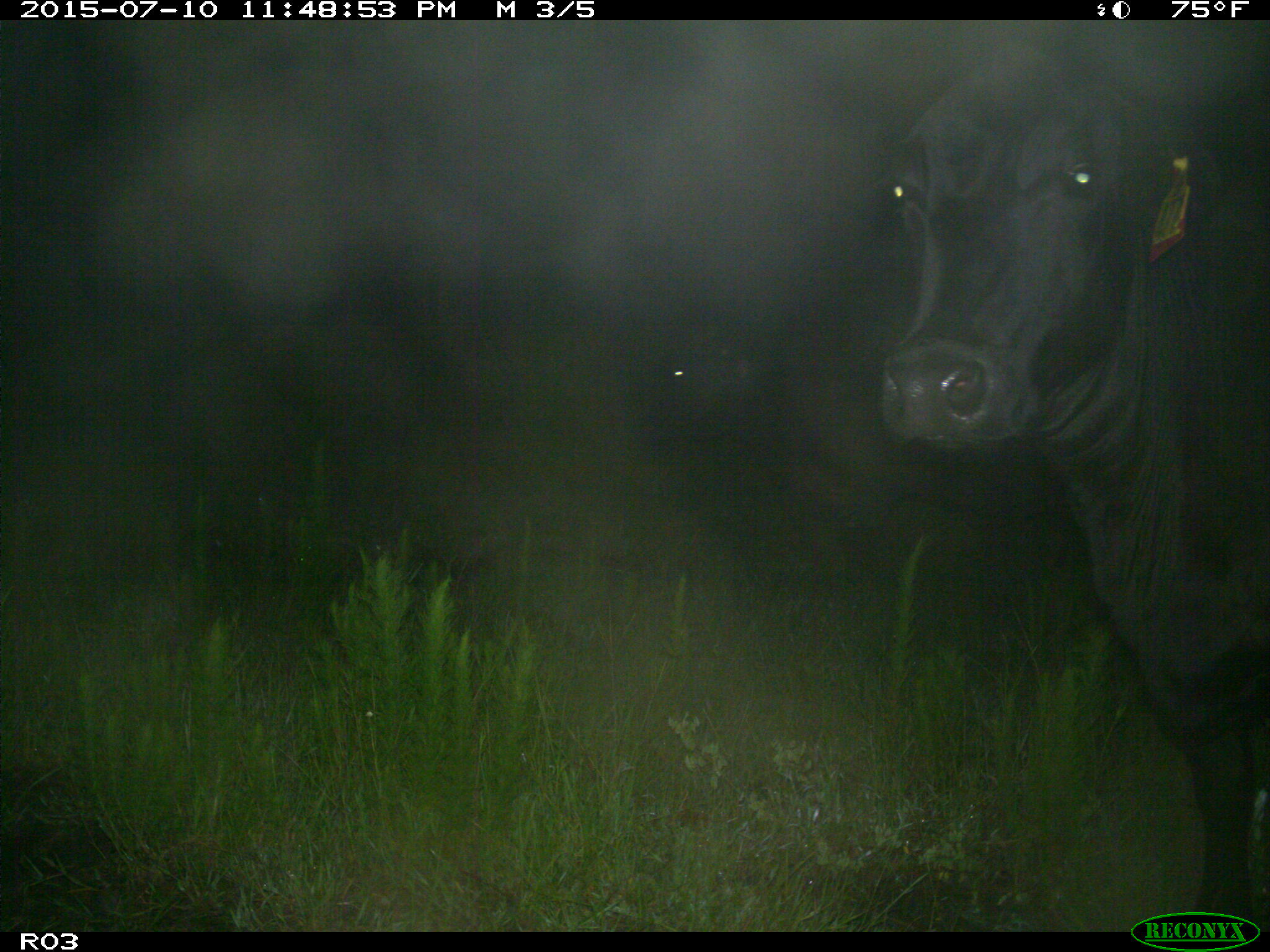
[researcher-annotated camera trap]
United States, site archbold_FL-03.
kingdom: Animalia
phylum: Chordata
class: Mammalia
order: Artiodactyla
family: Bovidae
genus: Bos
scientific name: Bos taurus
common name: domestic cow